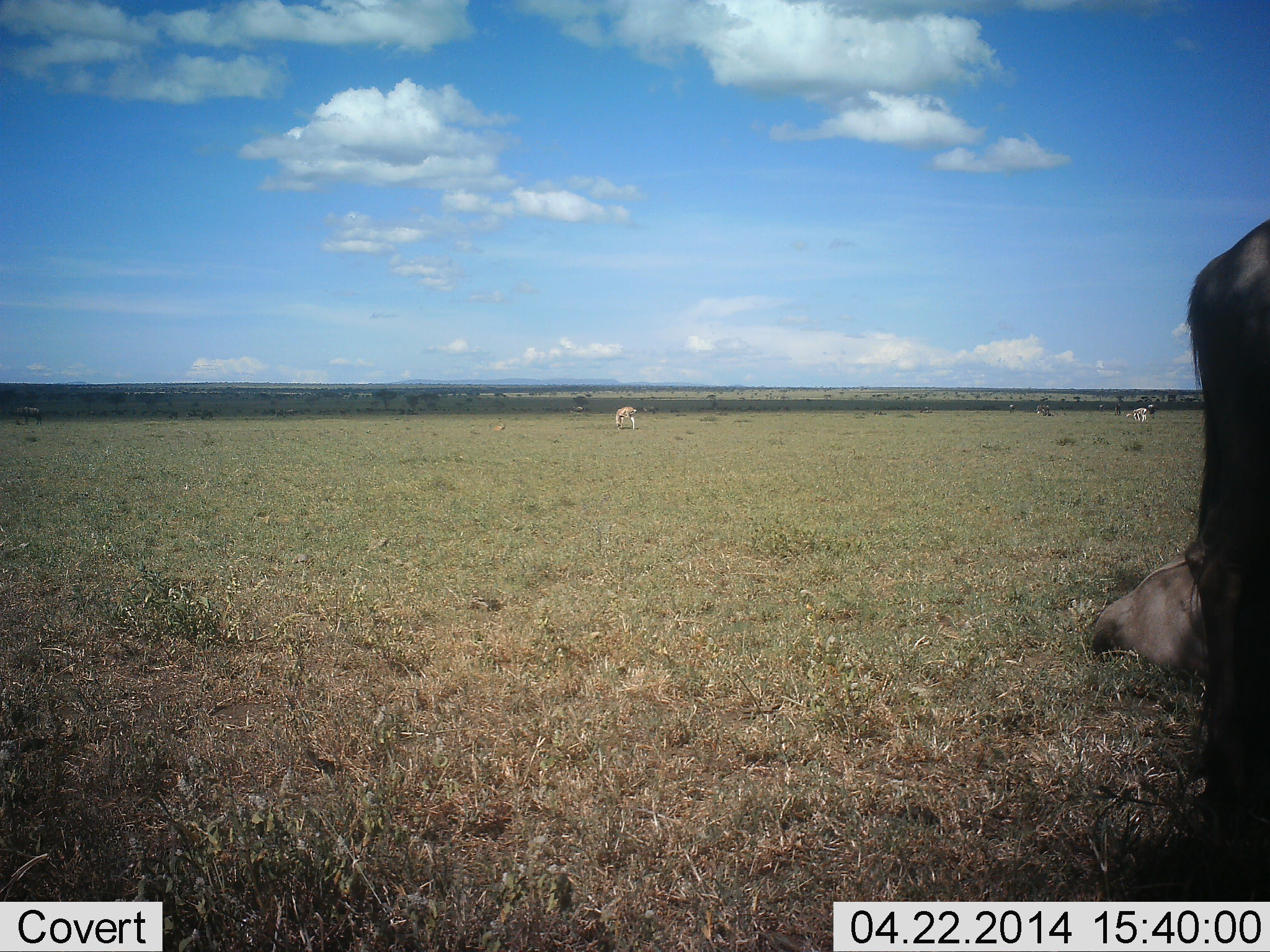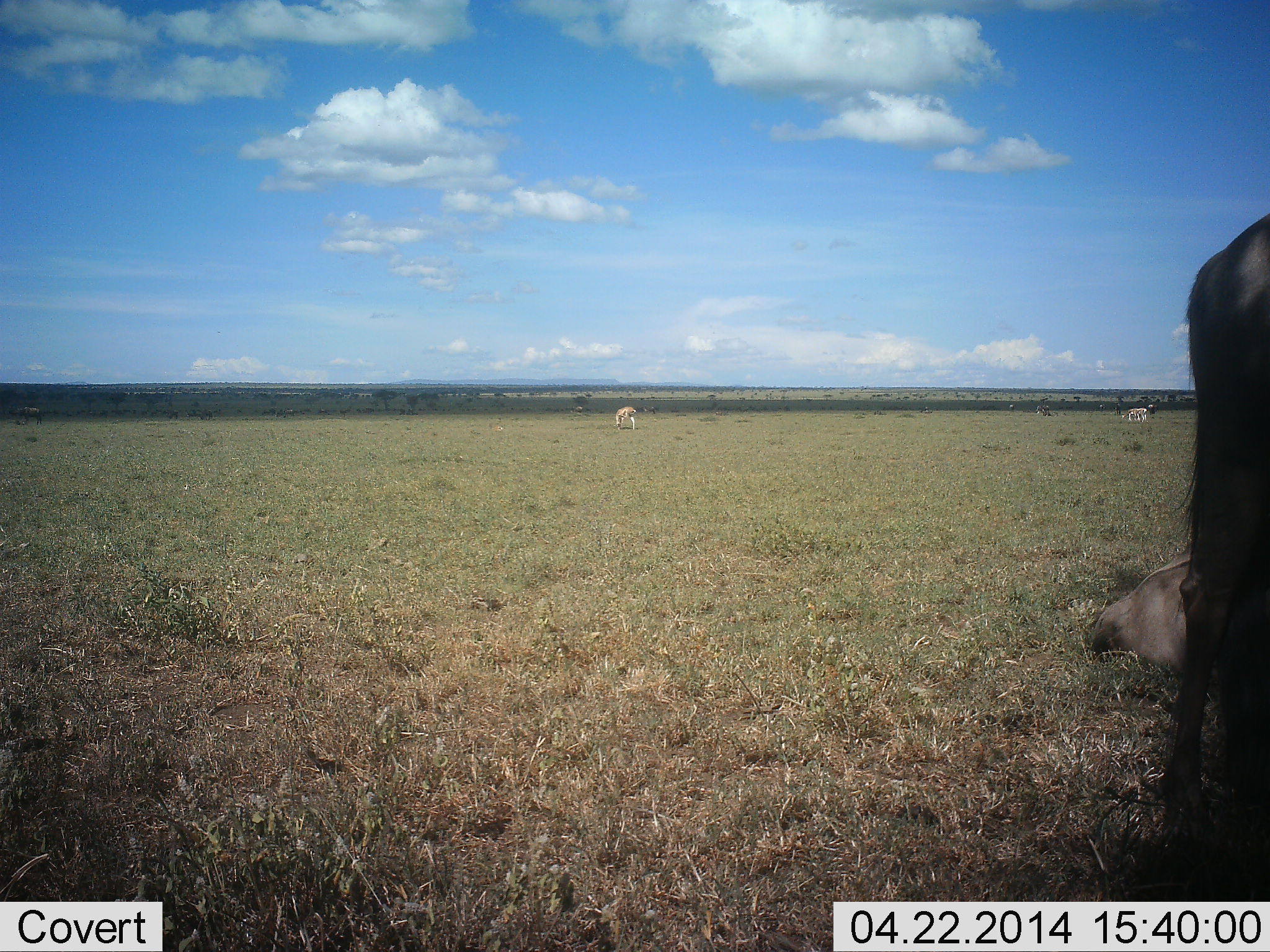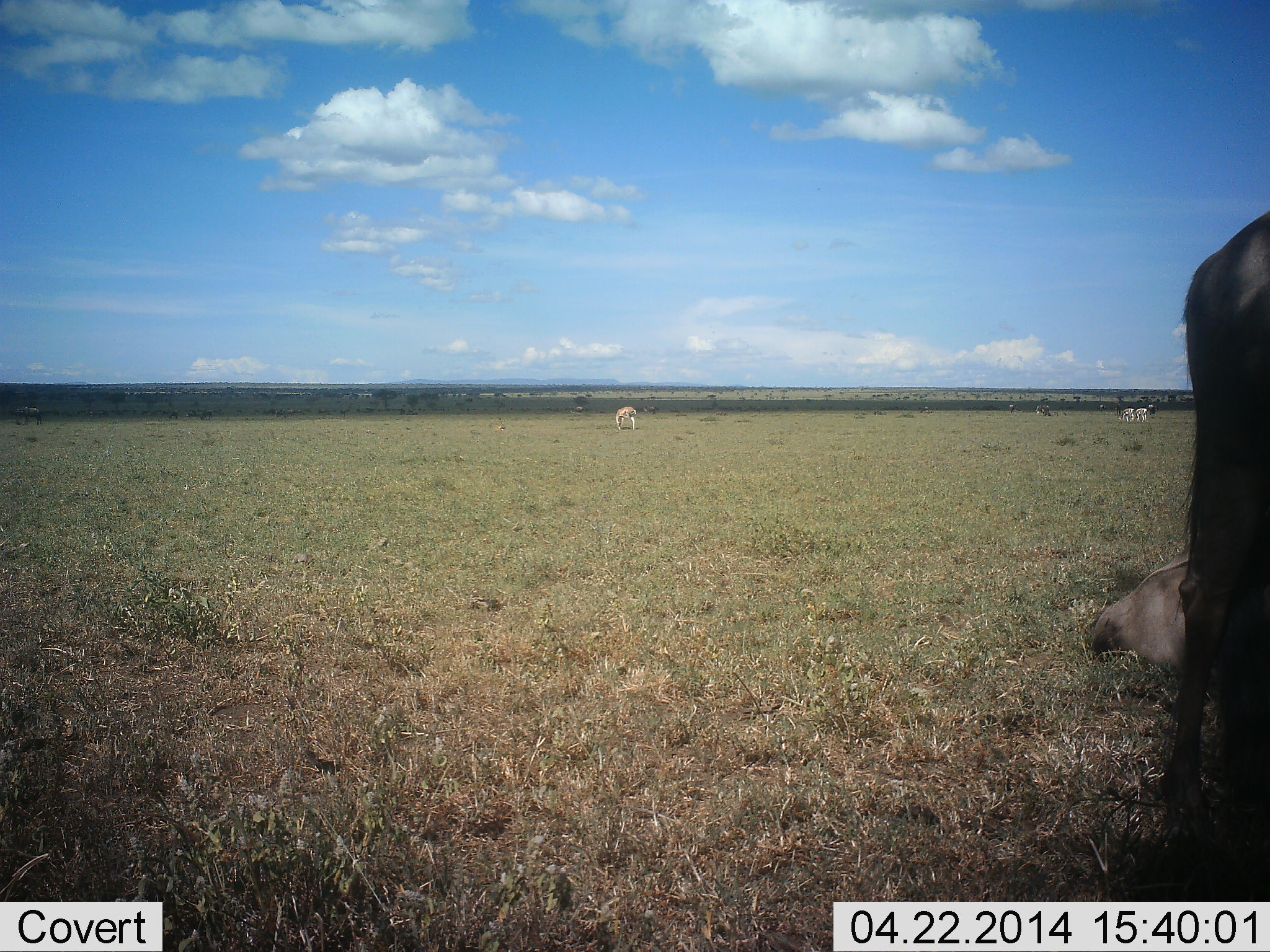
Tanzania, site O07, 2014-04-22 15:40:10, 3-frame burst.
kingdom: Animalia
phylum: Chordata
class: Mammalia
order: Artiodactyla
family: Bovidae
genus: Eudorcas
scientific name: Eudorcas thomsonii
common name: thomson's gazelle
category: gazellethomsons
Gazellethomsons (thomson's gazelle) (Eudorcas thomsonii), count 3. Behavior (volunteer vote fractions): standing 14%, resting 0%, moving 0%, interacting 0%. Young present (vote fraction): 0%. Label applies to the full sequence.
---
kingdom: Animalia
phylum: Chordata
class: Mammalia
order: Artiodactyla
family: Bovidae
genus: Connochaetes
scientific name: Connochaetes taurinus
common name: blue wildebeest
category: wildebeest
Wildebeest (blue wildebeest) (Connochaetes taurinus), count 2. Behavior (volunteer vote fractions): standing 83%, resting 78%, moving 0%, interacting 0%. Young present (vote fraction): 0%. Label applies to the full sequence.